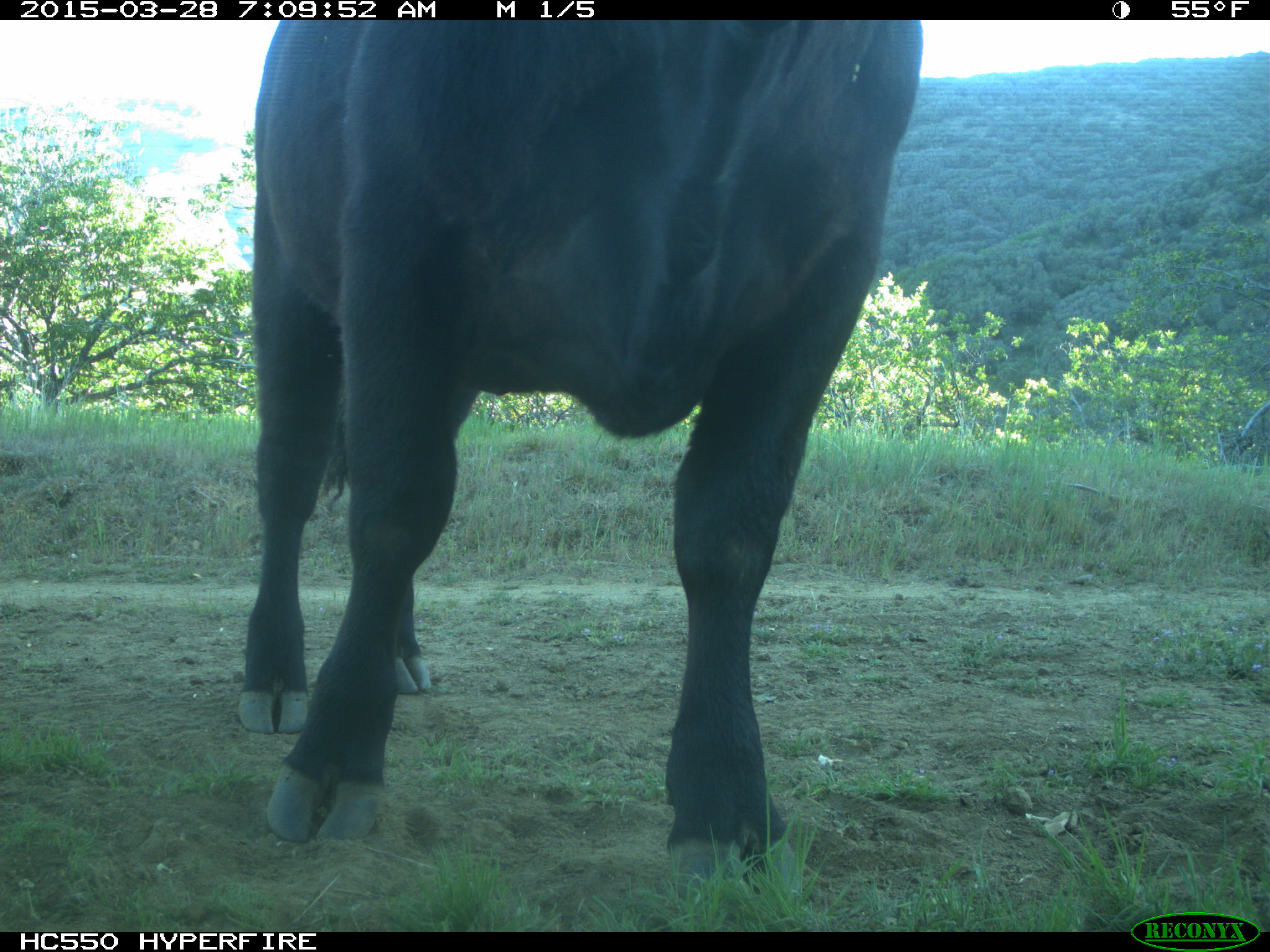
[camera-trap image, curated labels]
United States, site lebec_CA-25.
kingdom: Animalia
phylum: Chordata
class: Mammalia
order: Artiodactyla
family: Bovidae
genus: Bos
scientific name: Bos taurus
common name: domestic cow